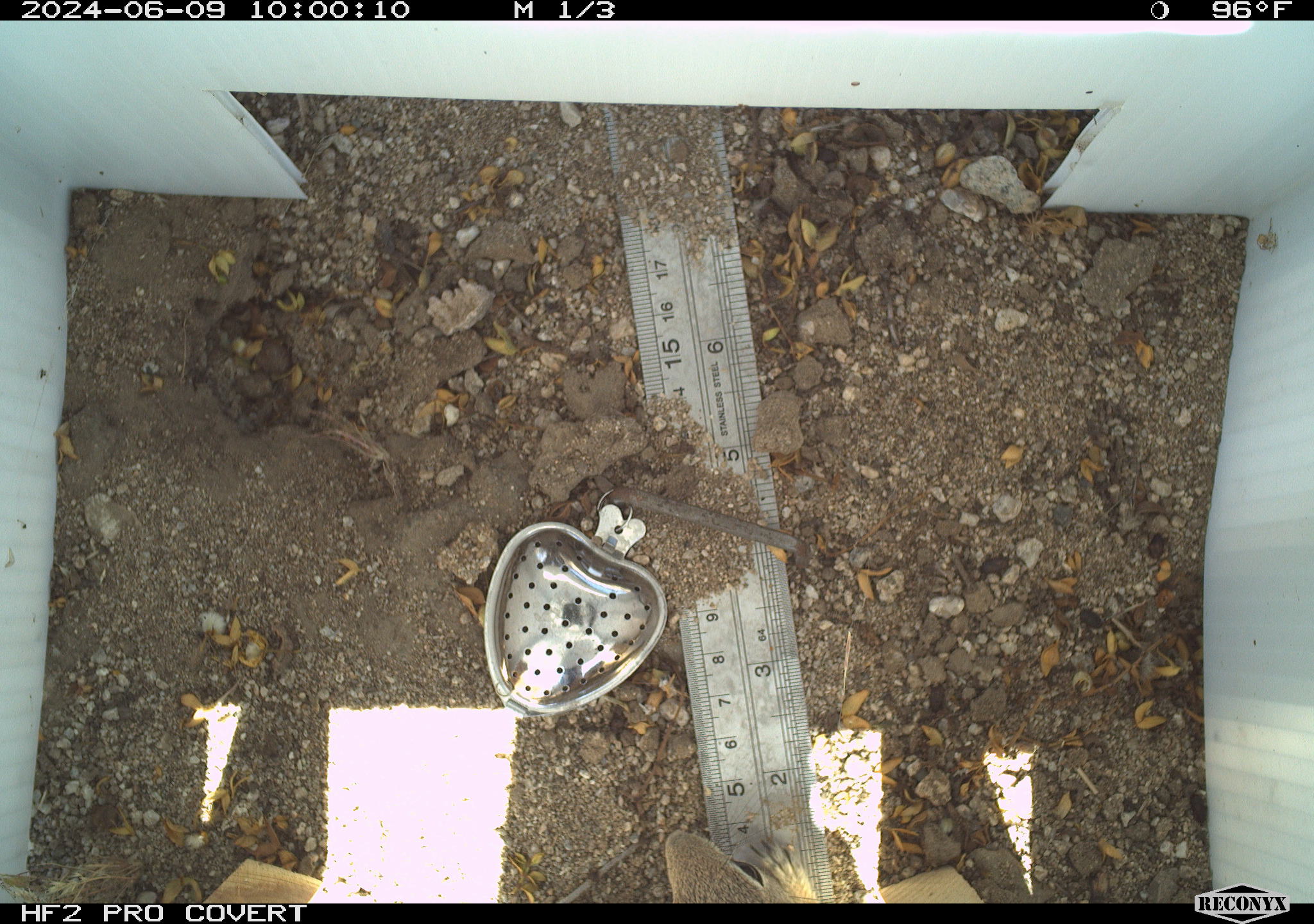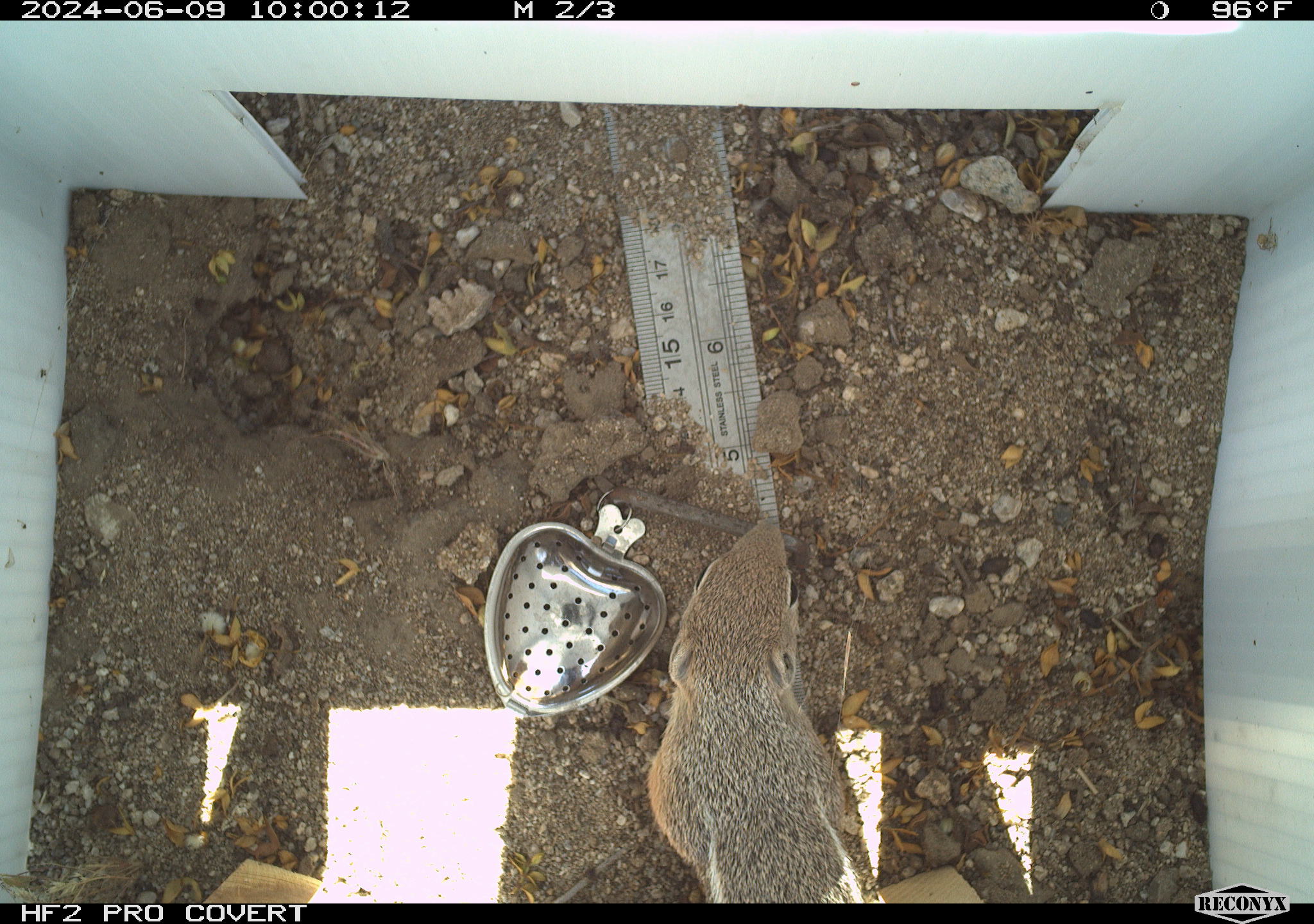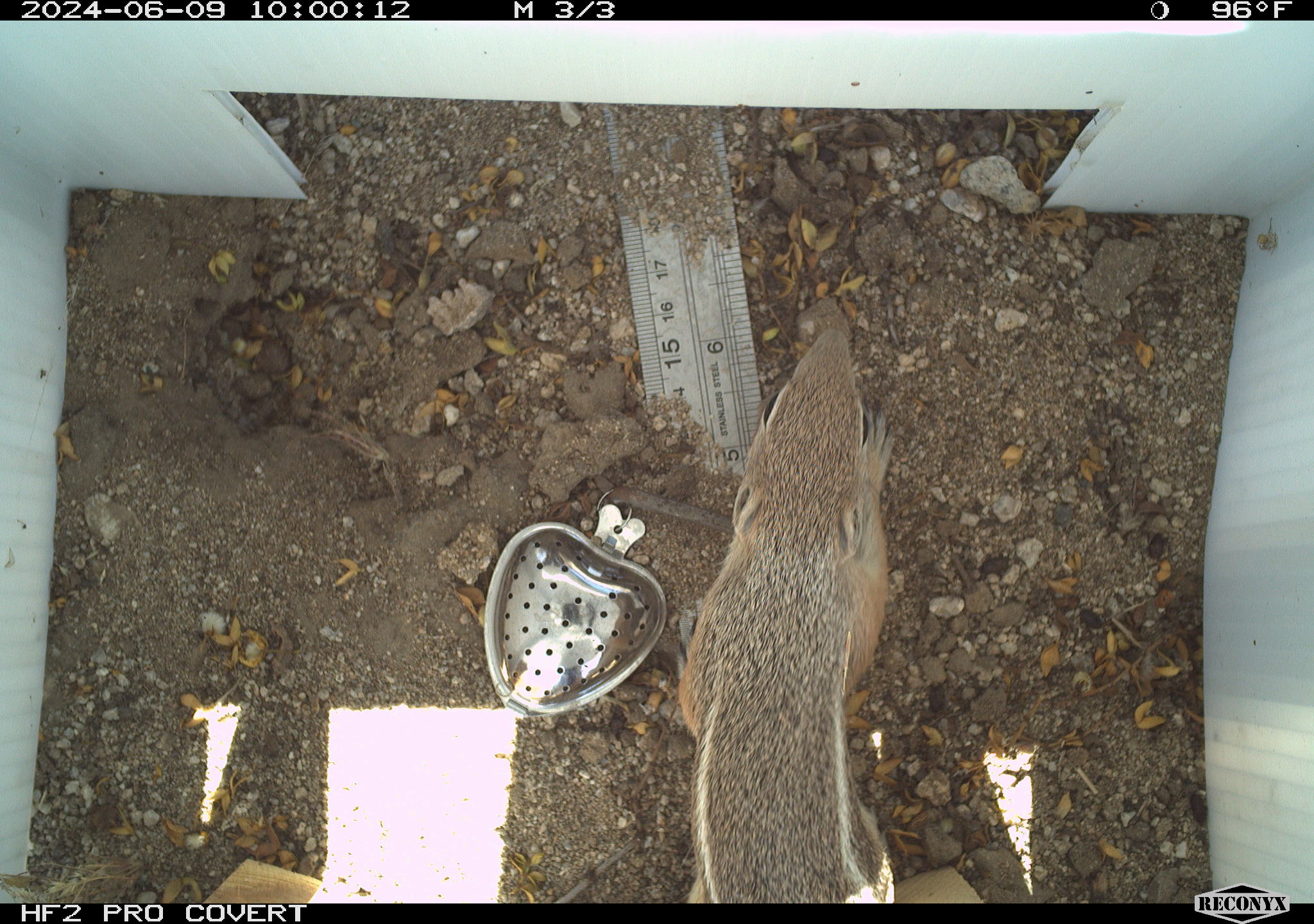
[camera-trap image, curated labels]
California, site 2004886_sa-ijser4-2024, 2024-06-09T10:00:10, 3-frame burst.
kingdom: Animalia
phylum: Chordata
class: Mammalia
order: Rodentia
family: Sciuridae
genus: Ammospermophilus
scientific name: Ammospermophilus leucurus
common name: white-tailed antelope squirrel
White-tailed antelope squirrel (Ammospermophilus leucurus).